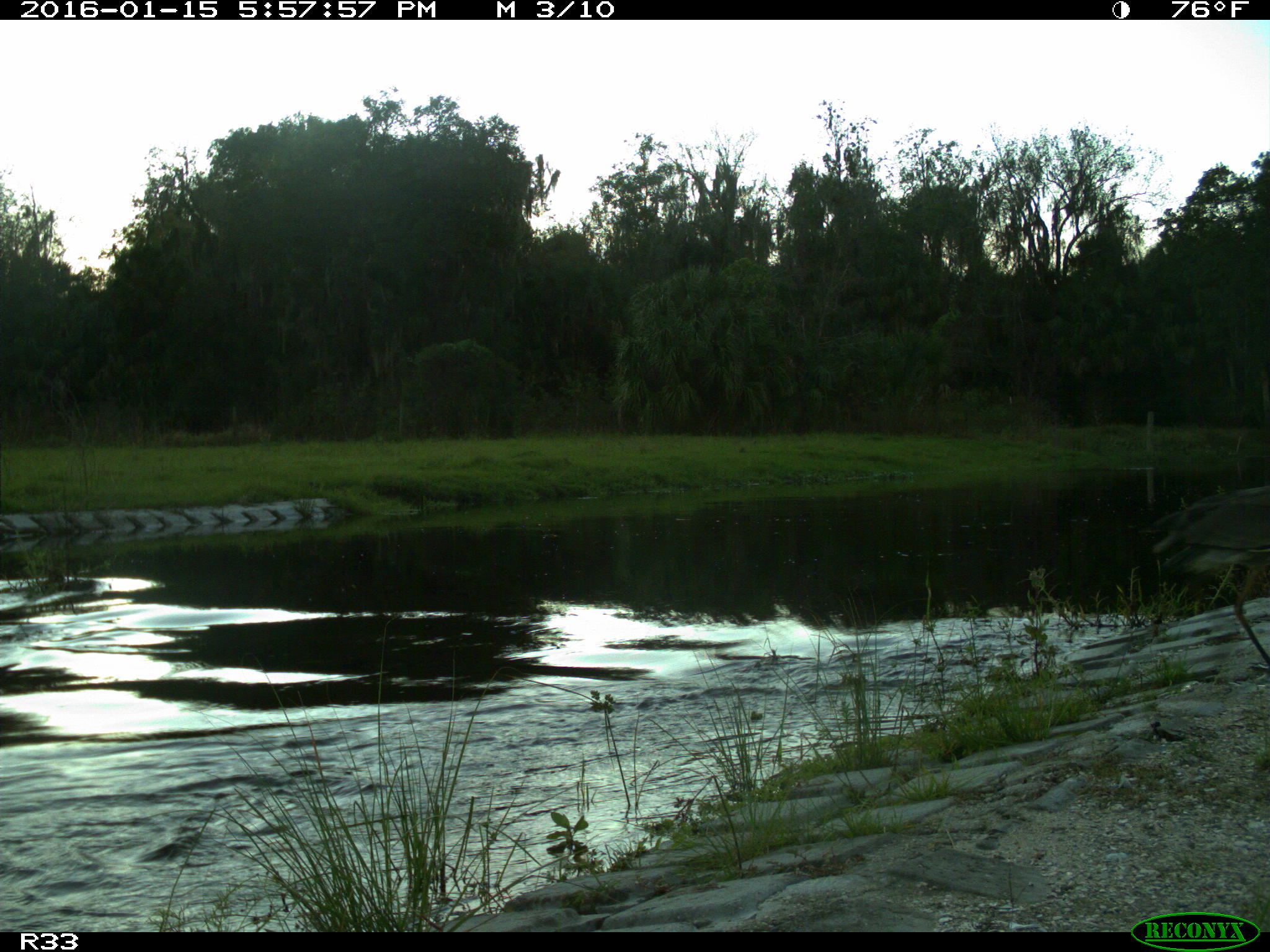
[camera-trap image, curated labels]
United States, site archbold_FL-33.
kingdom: Animalia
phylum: Chordata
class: Aves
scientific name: Aves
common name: birds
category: unidentified bird